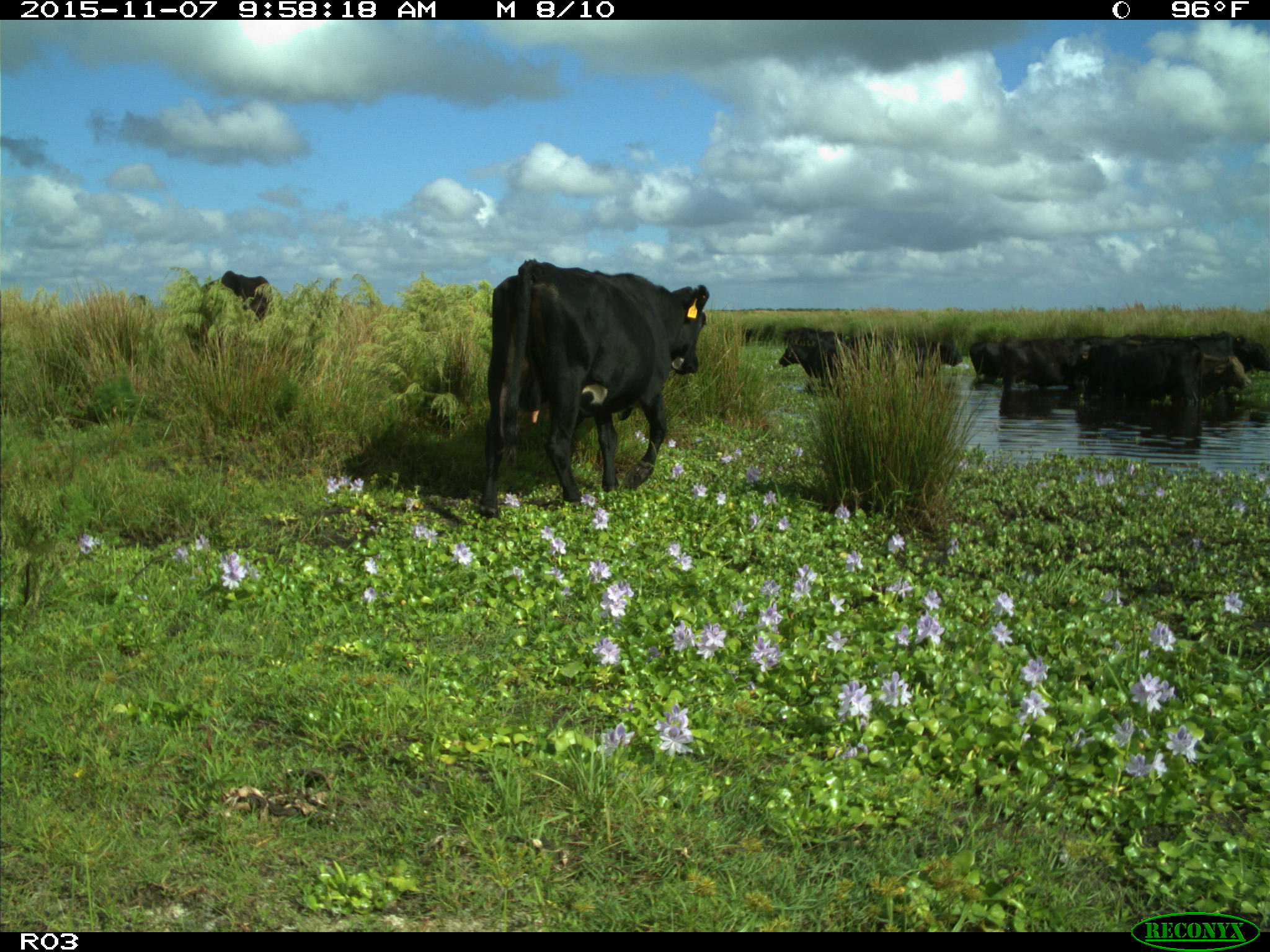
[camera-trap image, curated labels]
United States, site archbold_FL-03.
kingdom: Animalia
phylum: Chordata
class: Mammalia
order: Artiodactyla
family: Bovidae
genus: Bos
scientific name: Bos taurus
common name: domestic cow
Bos taurus (domestic cow).